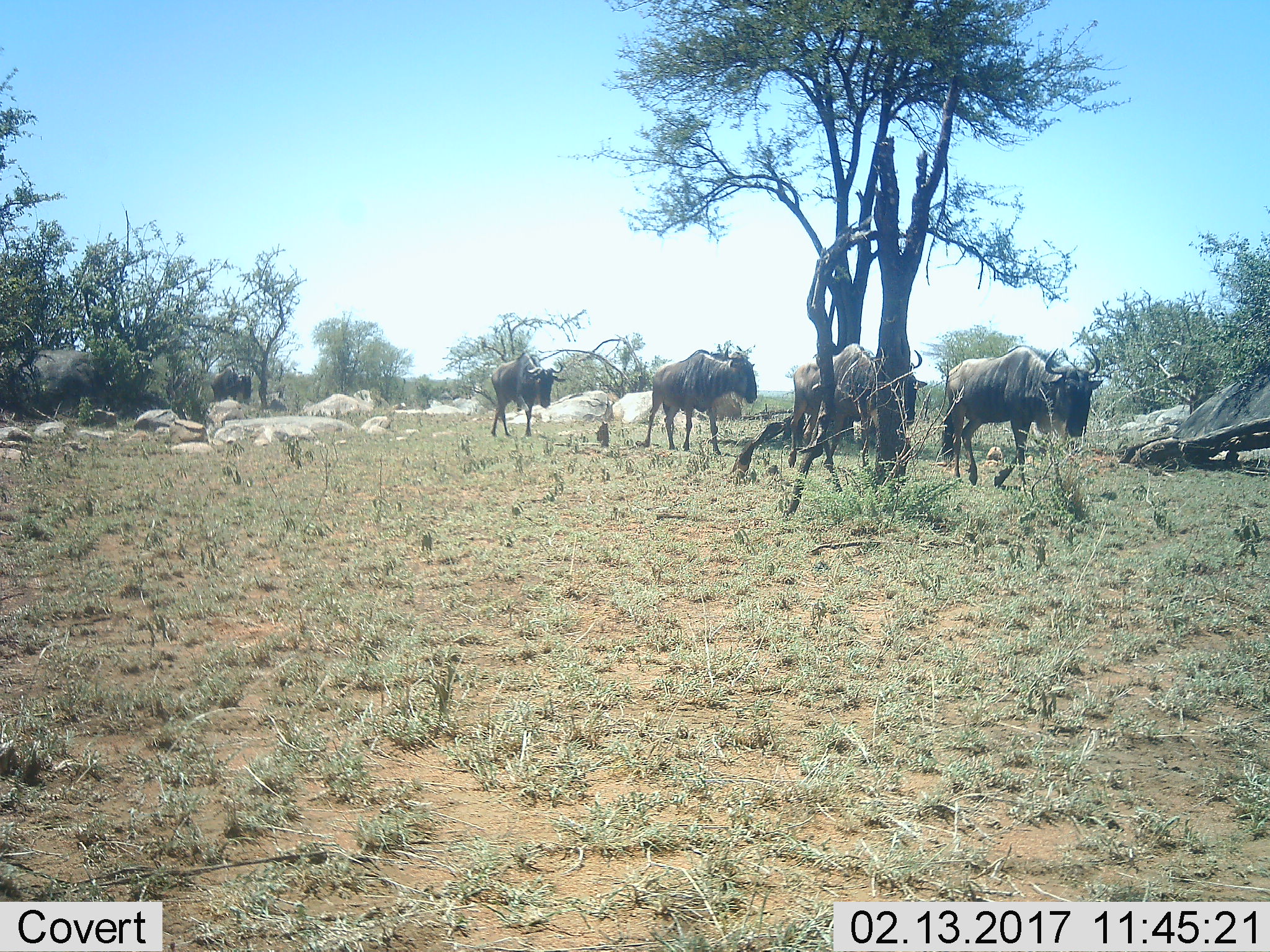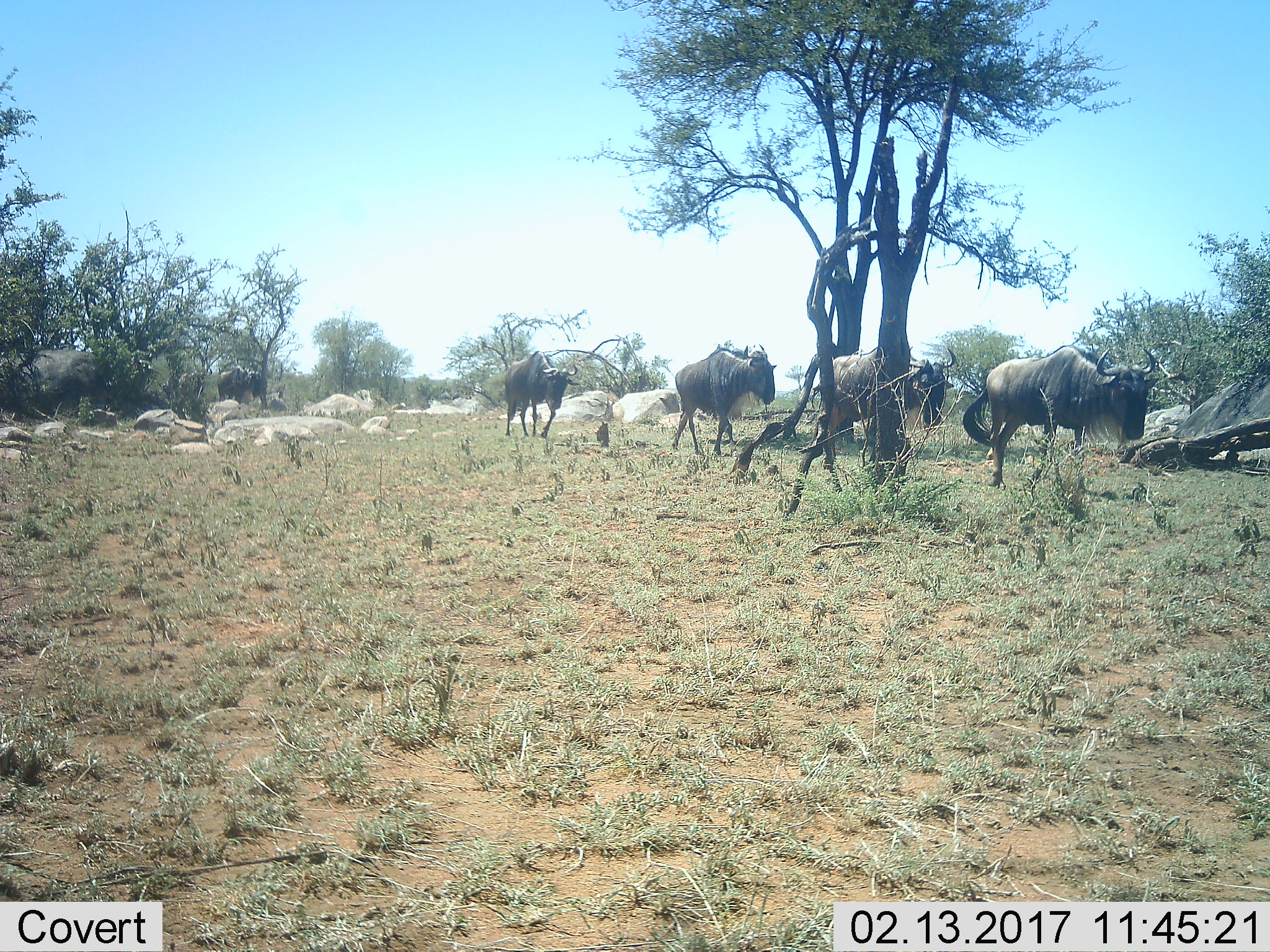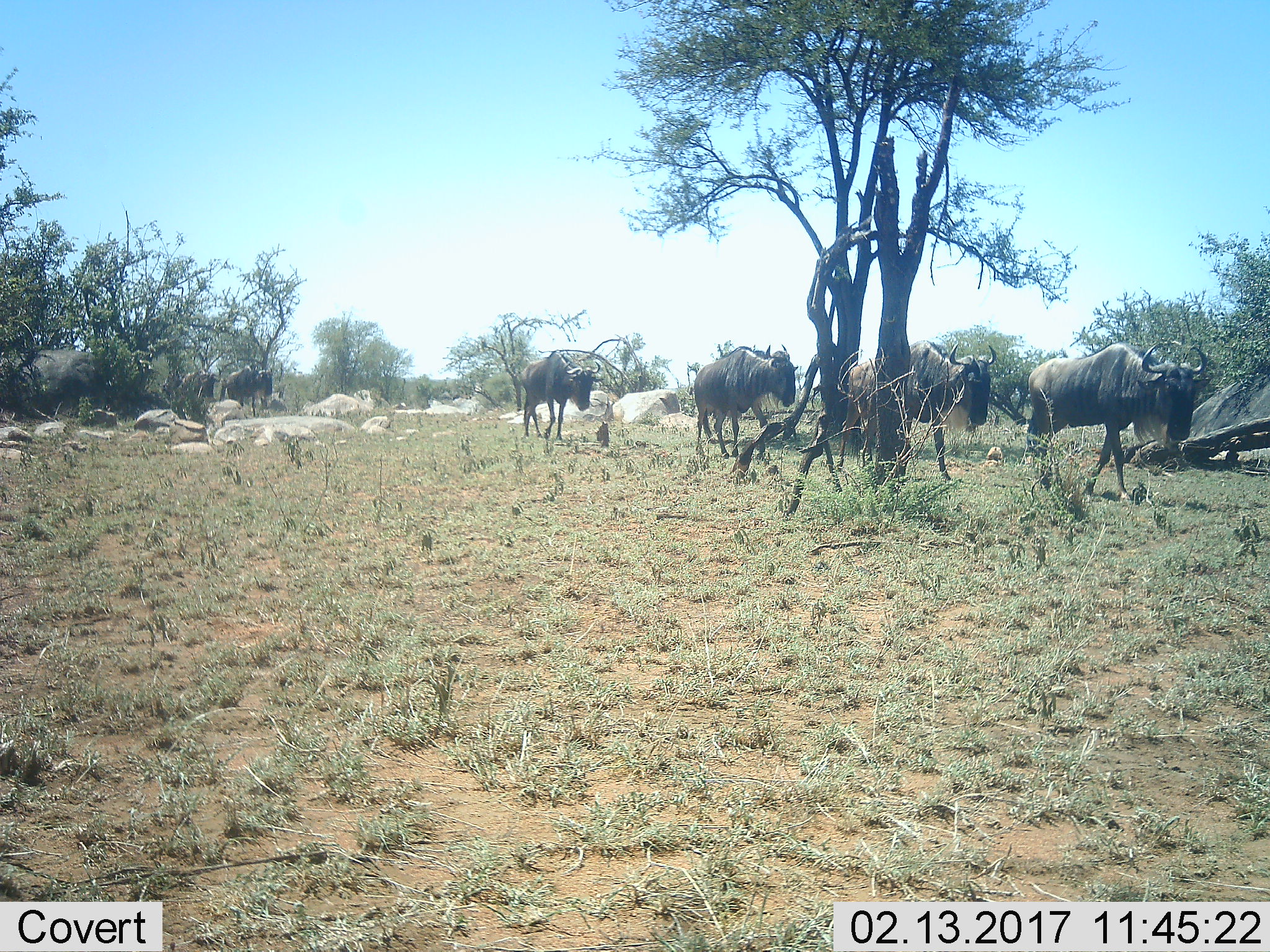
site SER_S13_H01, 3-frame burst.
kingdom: Animalia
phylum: Chordata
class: Mammalia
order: Artiodactyla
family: Bovidae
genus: Connochaetes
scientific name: Connochaetes taurinus taurinus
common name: blue wildebeest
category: wildebeestblue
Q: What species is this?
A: Wildebeestblue (blue wildebeest) (Connochaetes taurinus taurinus).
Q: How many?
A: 6.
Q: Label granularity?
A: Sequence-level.